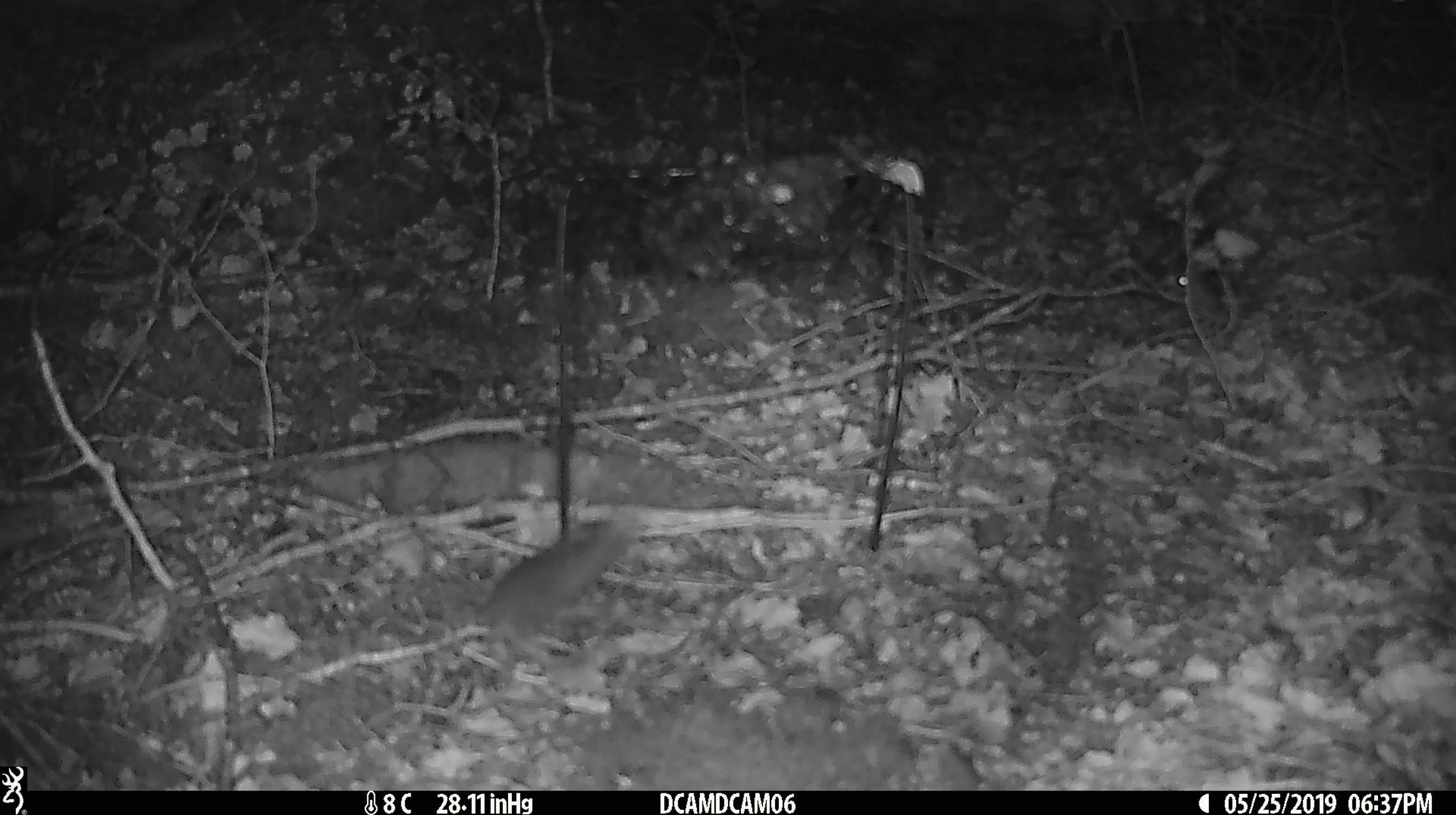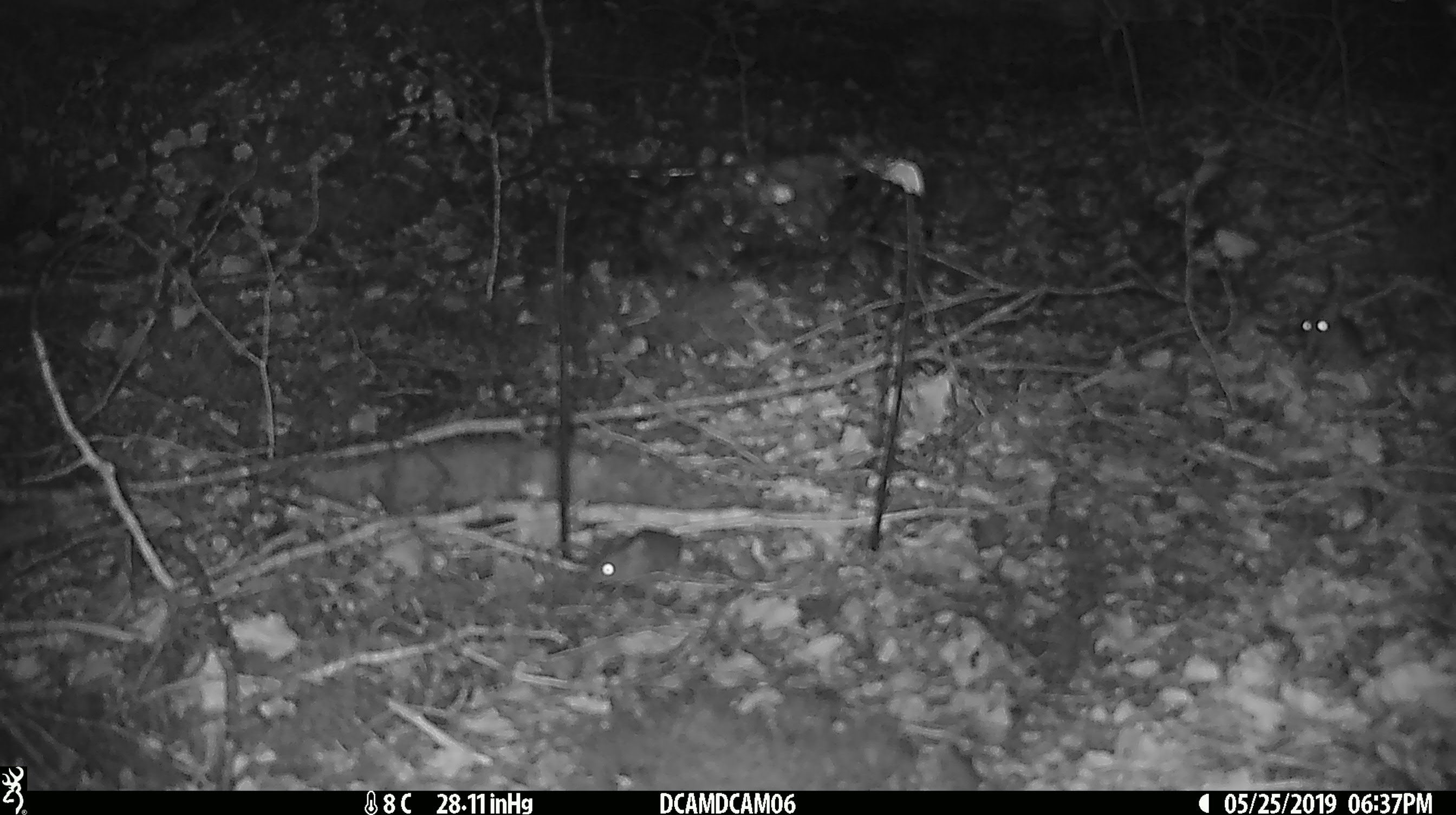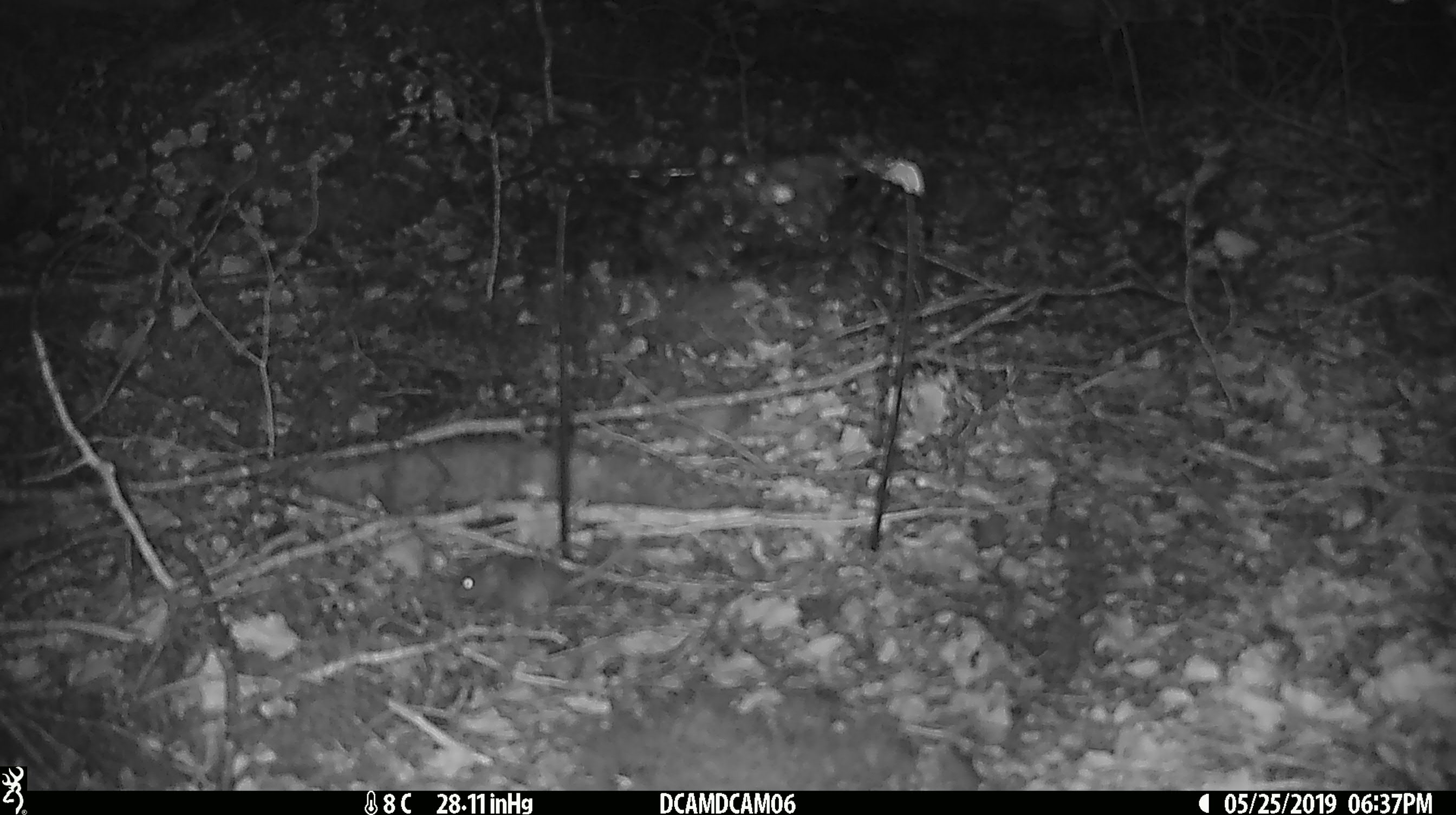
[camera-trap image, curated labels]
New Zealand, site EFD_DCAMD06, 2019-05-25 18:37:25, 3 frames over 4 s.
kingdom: Animalia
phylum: Chordata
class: Mammalia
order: Rodentia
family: Muridae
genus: Mus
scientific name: Mus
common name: mouse